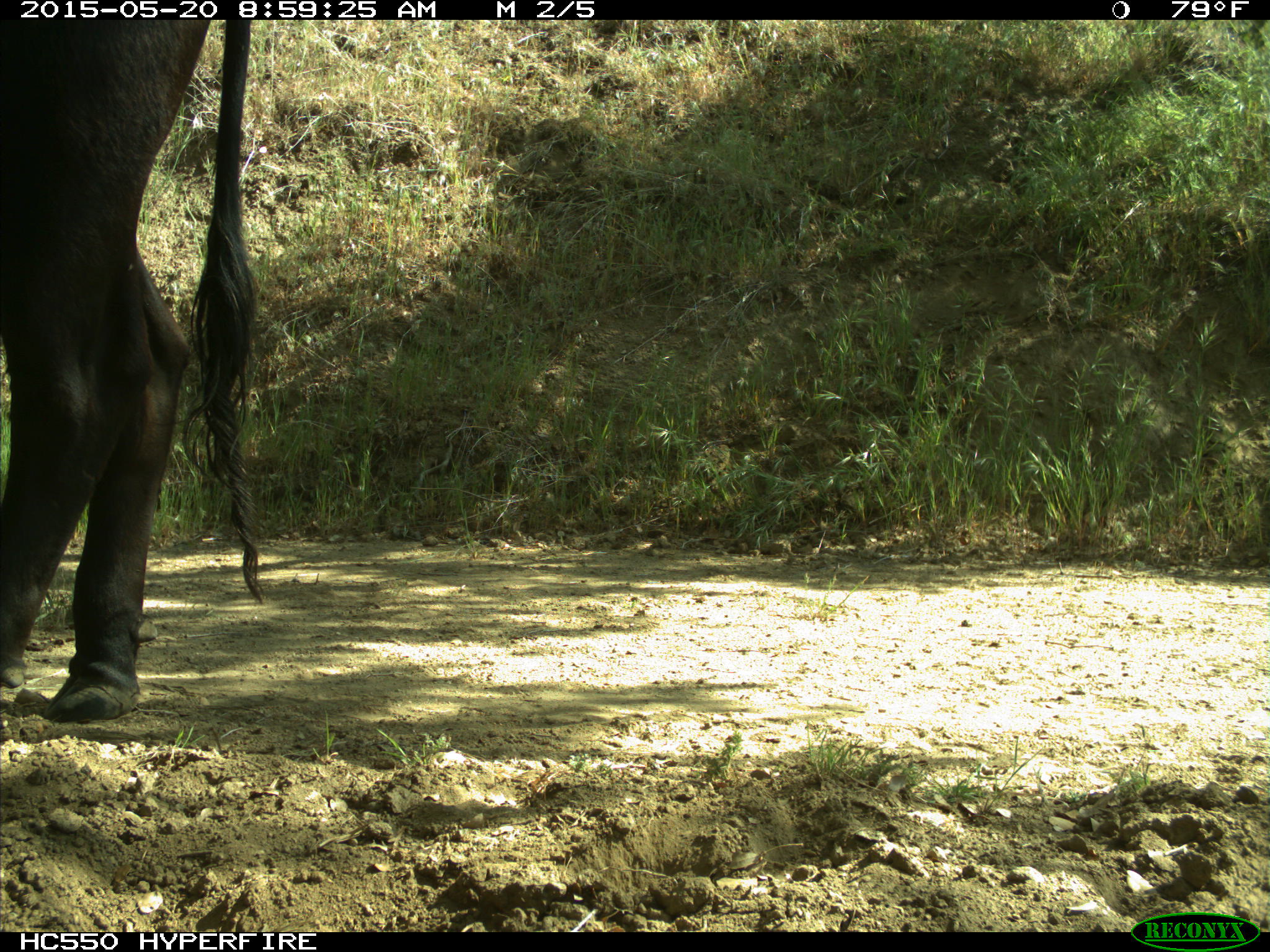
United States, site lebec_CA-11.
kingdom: Animalia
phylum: Chordata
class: Mammalia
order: Artiodactyla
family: Bovidae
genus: Bos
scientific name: Bos taurus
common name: domestic cow